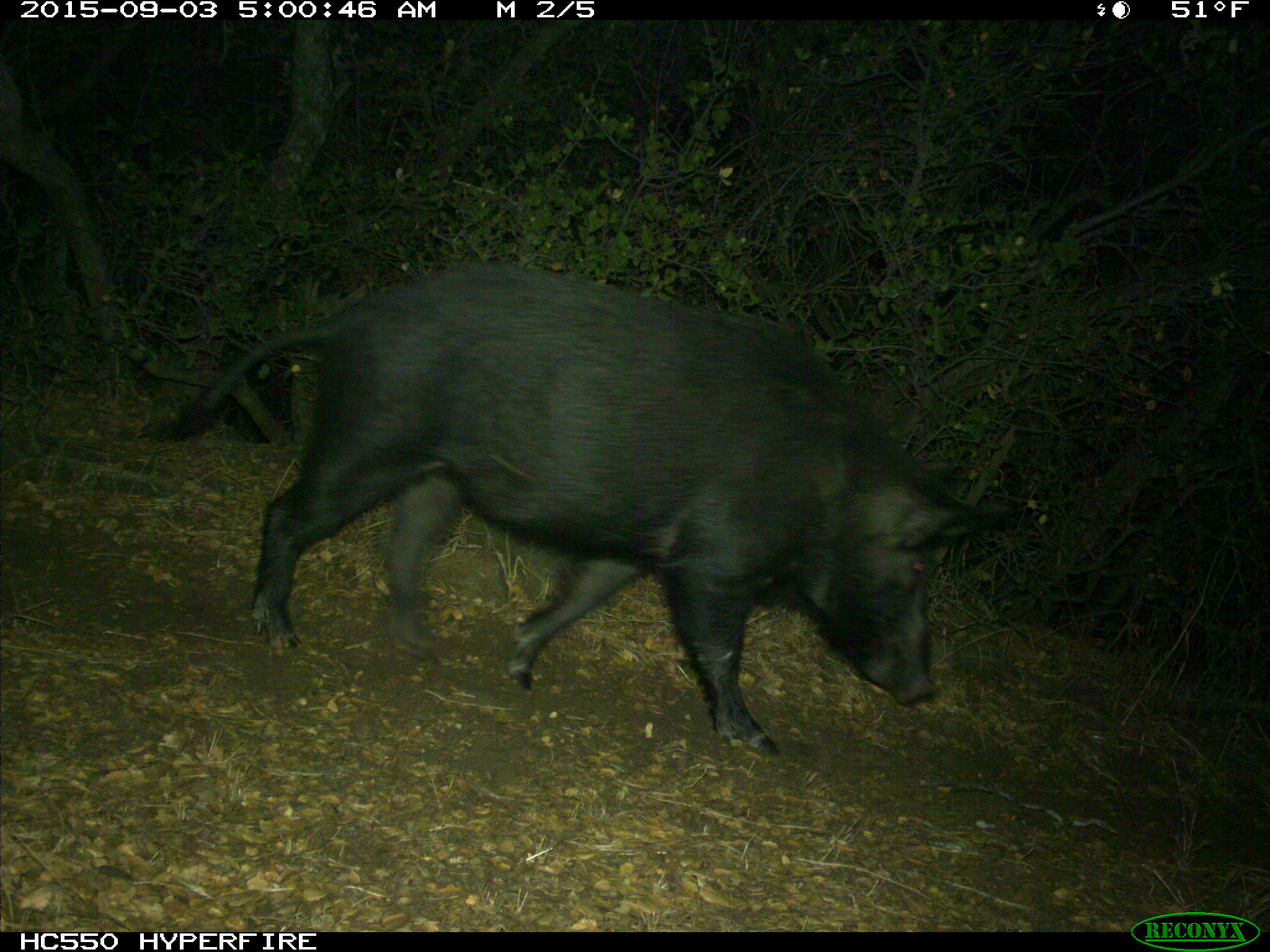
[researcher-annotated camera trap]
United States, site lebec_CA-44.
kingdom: Animalia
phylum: Chordata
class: Mammalia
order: Artiodactyla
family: Suidae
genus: Sus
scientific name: Sus scrofa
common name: wild boar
Sus scrofa (wild boar).